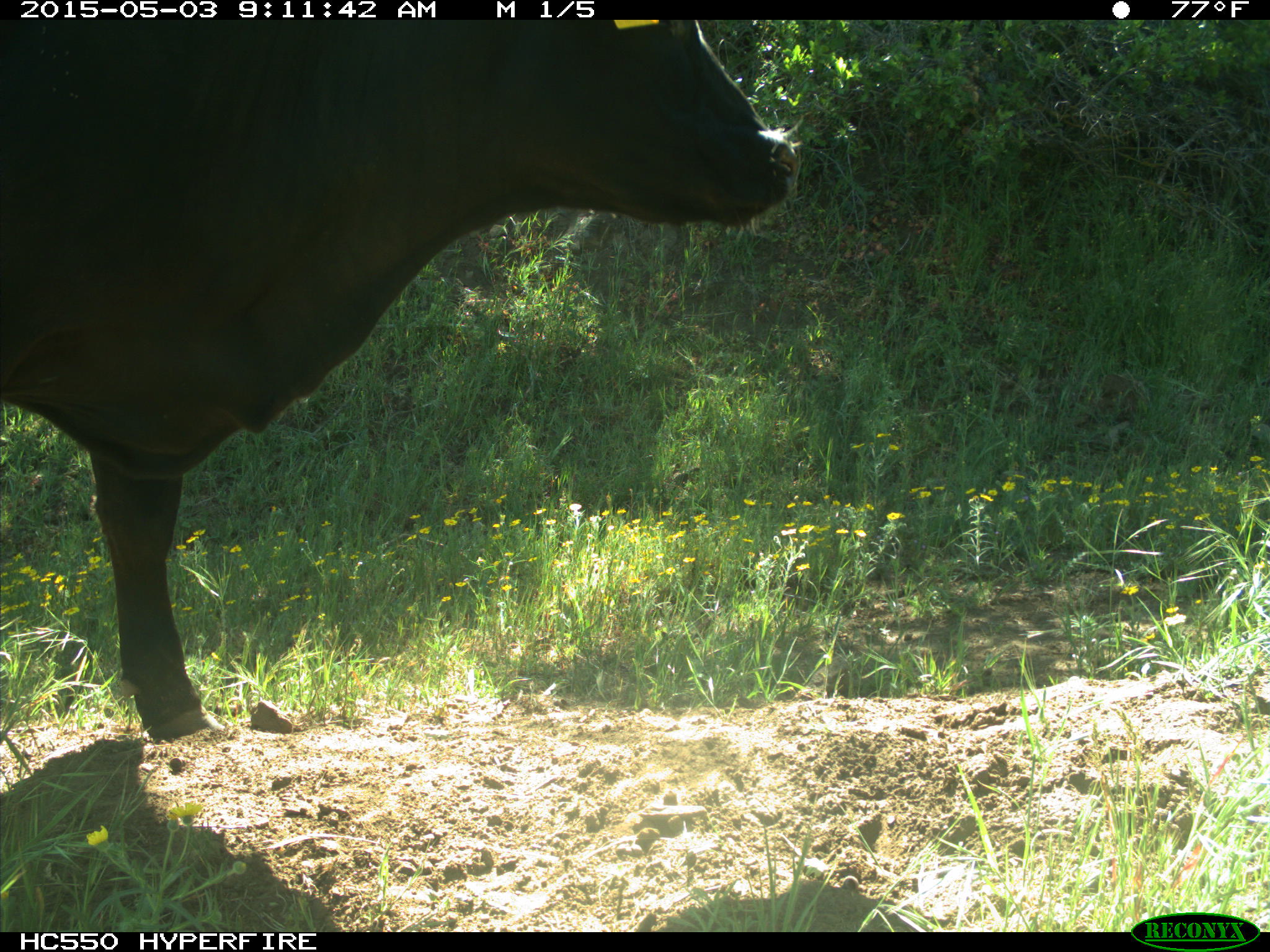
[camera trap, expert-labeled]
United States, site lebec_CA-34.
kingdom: Animalia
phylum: Chordata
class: Mammalia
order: Artiodactyla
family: Bovidae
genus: Bos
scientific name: Bos taurus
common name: domestic cow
Bos taurus (domestic cow).